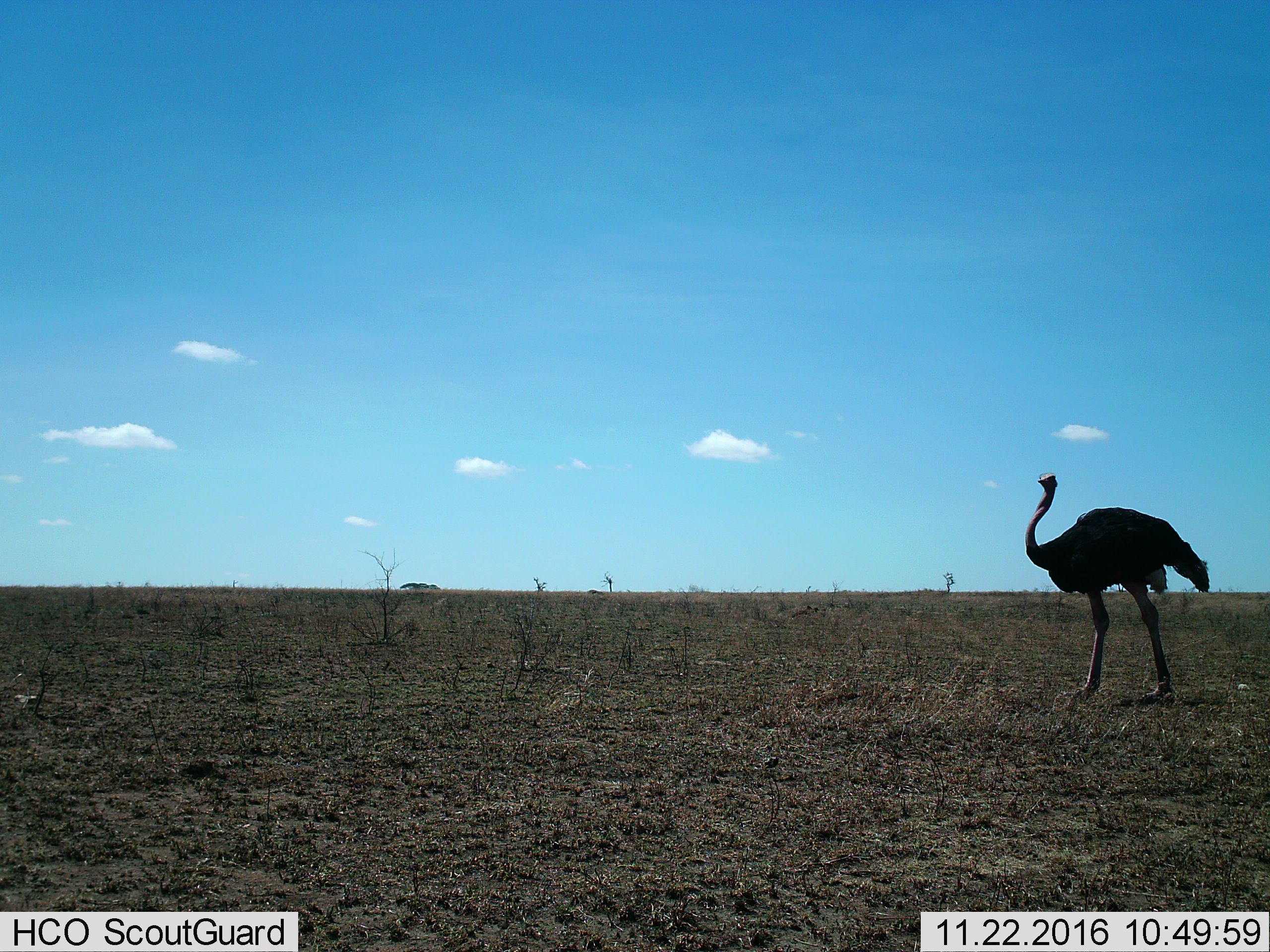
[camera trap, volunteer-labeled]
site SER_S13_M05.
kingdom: Animalia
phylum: Chordata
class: Aves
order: Struthioniformes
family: Struthionidae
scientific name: Struthionidae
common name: ostrich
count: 1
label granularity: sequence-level